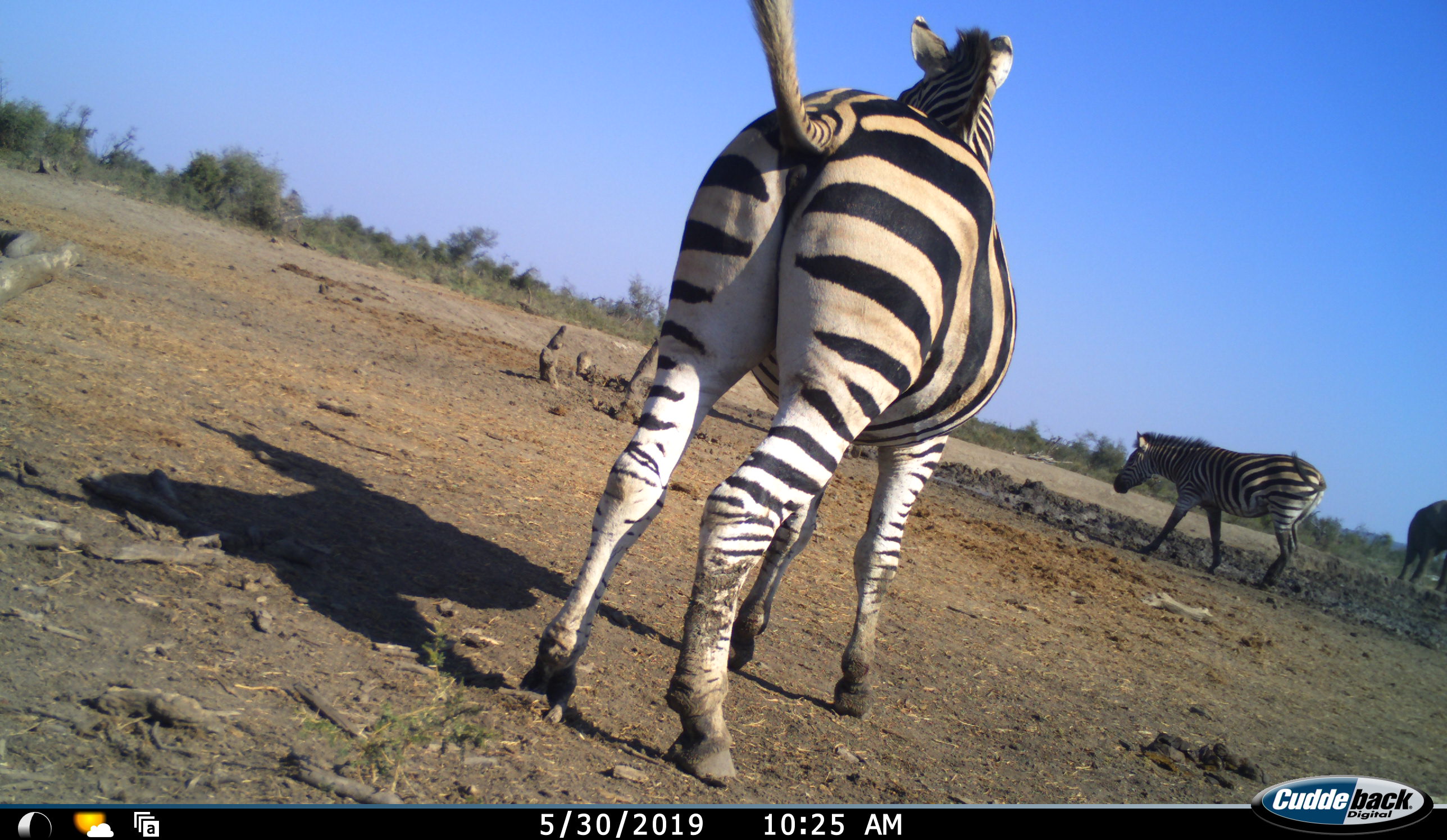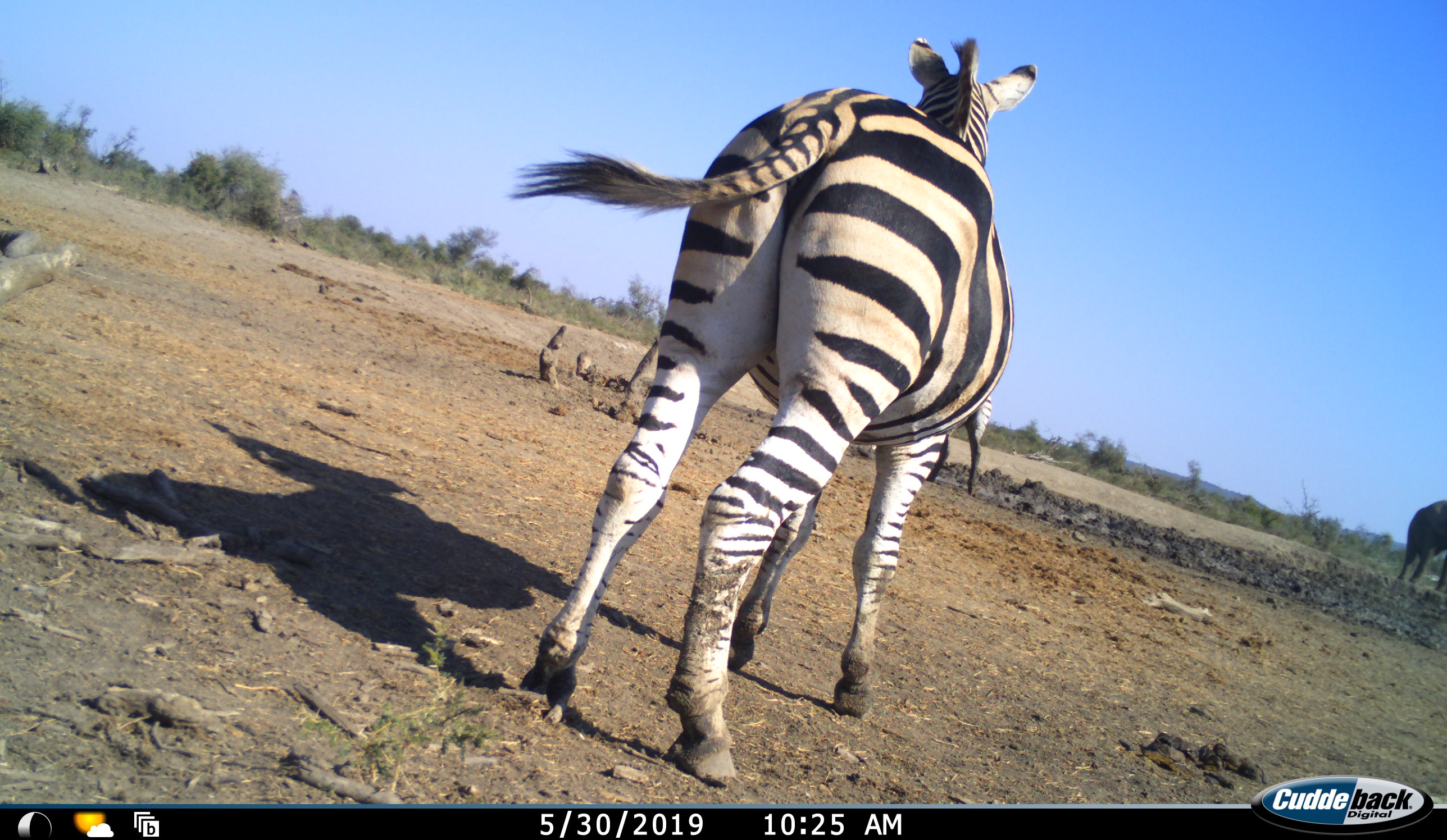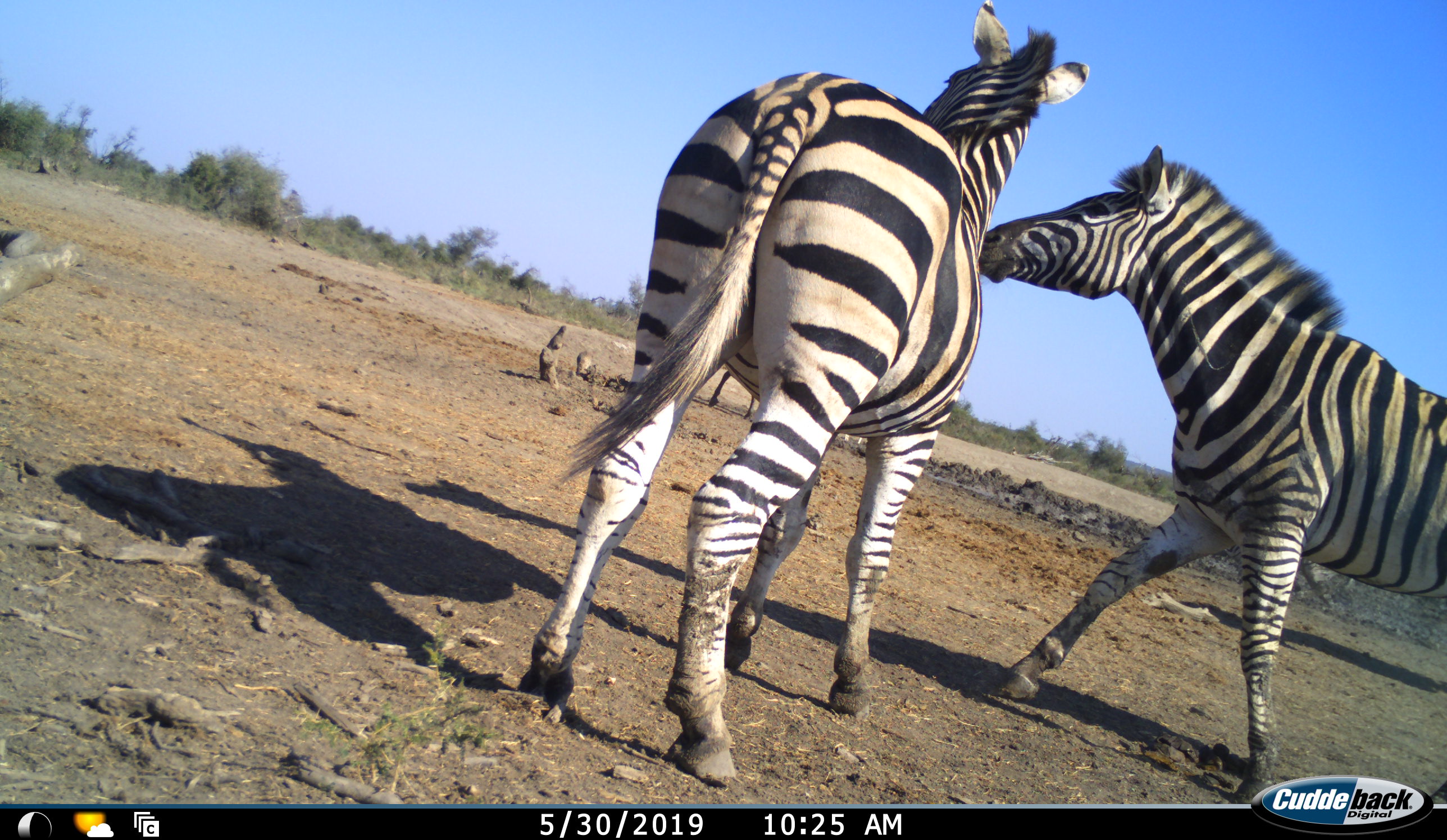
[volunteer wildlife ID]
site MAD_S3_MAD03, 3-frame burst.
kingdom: Animalia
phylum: Chordata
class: Mammalia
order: Perissodactyla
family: Equidae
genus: Equus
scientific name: Equus quagga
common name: plains zebra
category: zebraplains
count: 3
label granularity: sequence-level